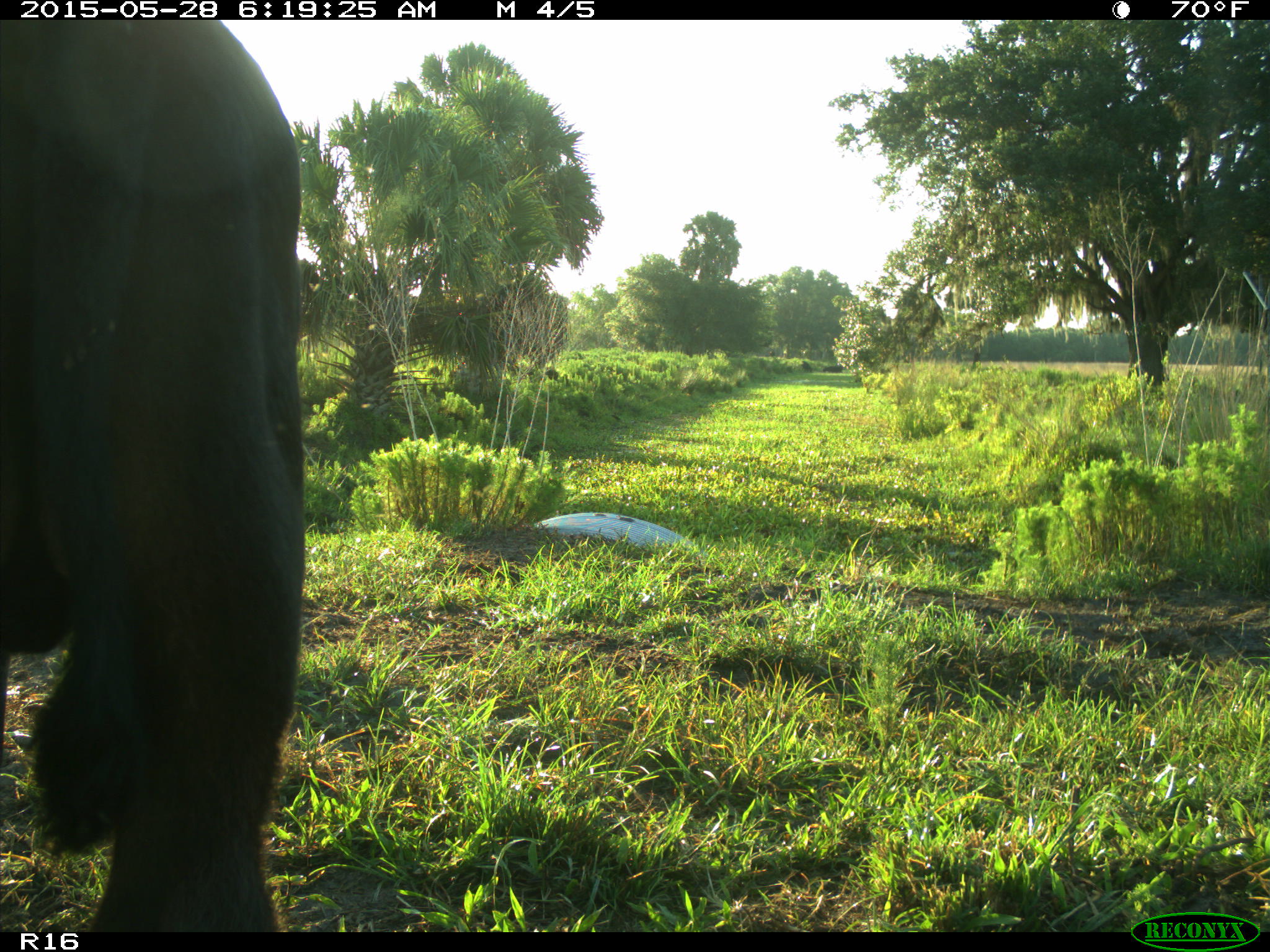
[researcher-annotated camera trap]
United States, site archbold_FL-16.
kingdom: Animalia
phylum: Chordata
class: Mammalia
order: Artiodactyla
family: Bovidae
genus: Bos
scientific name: Bos taurus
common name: domestic cow